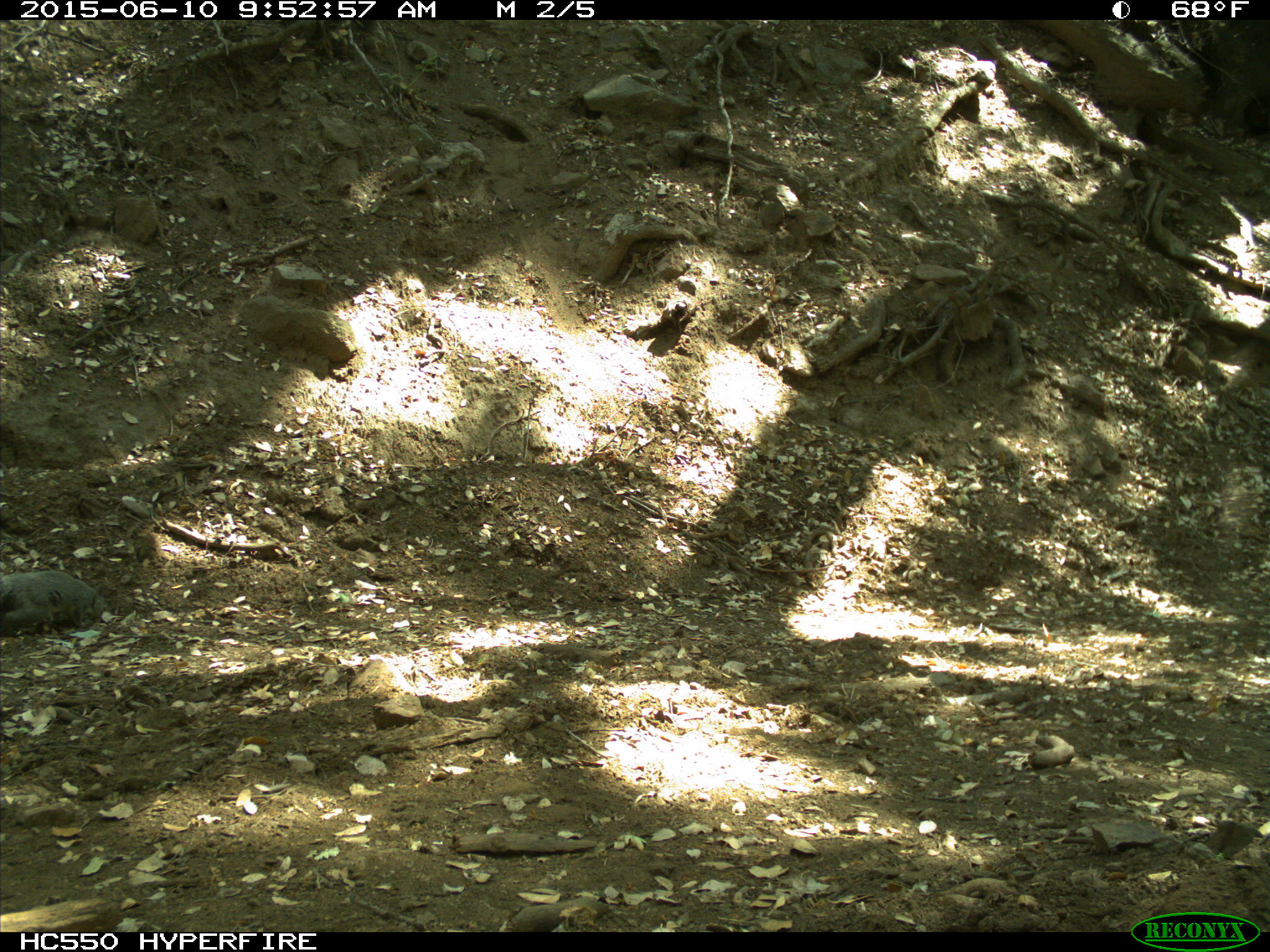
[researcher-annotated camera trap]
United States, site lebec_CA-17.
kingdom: Animalia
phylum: Chordata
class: Mammalia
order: Rodentia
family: Sciuridae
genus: Sciurus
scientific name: Sciurus carolinensis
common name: eastern gray squirrel